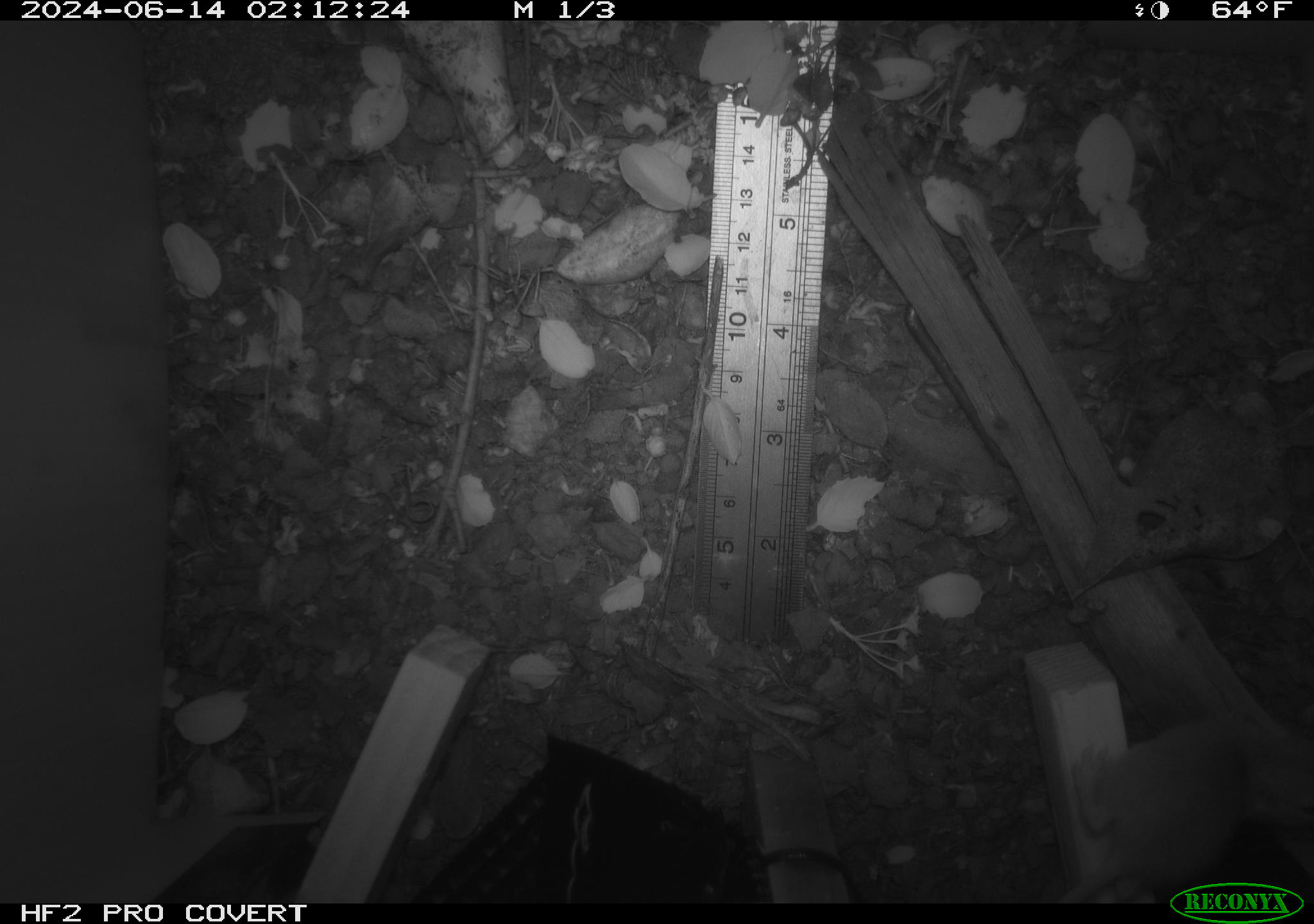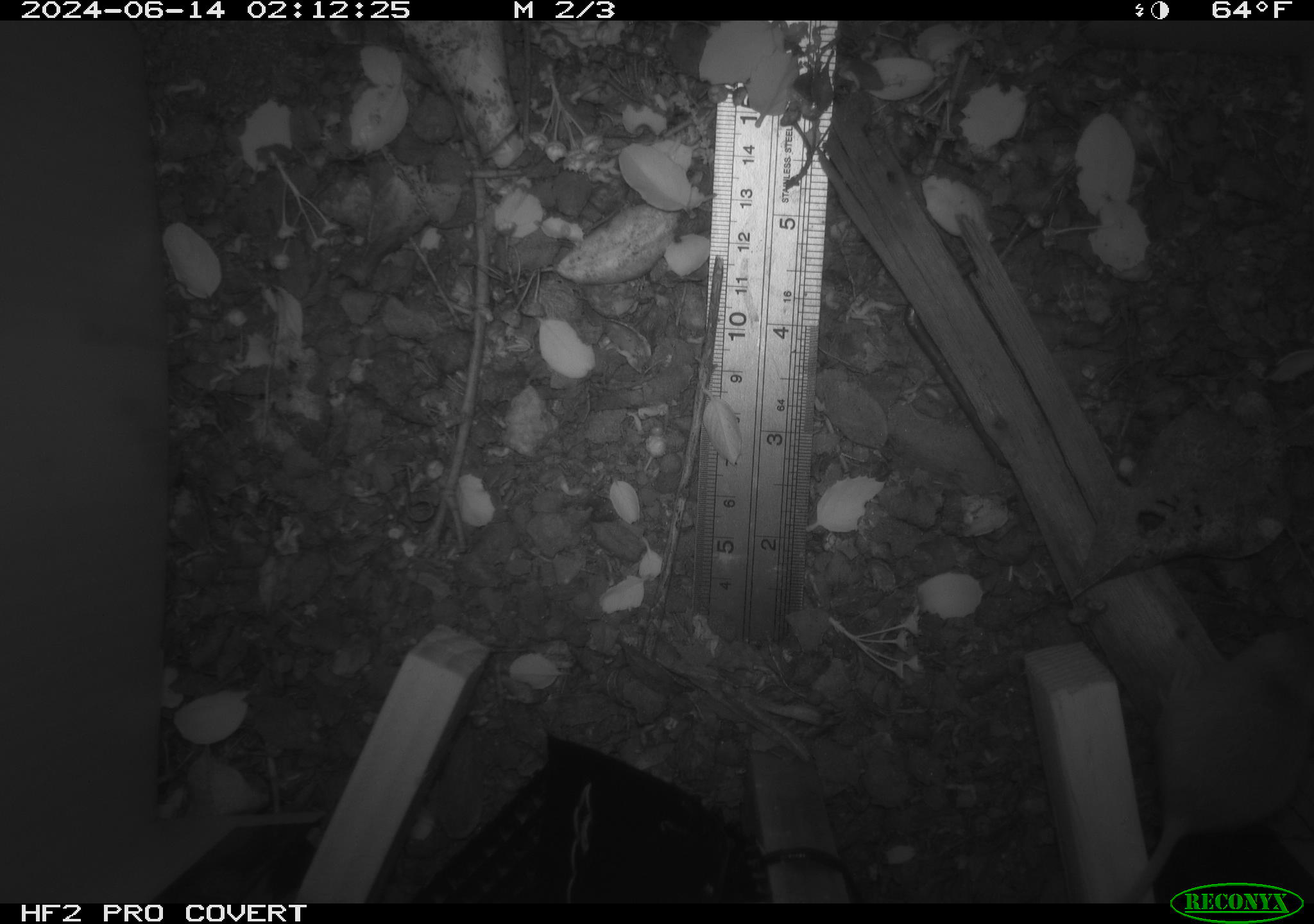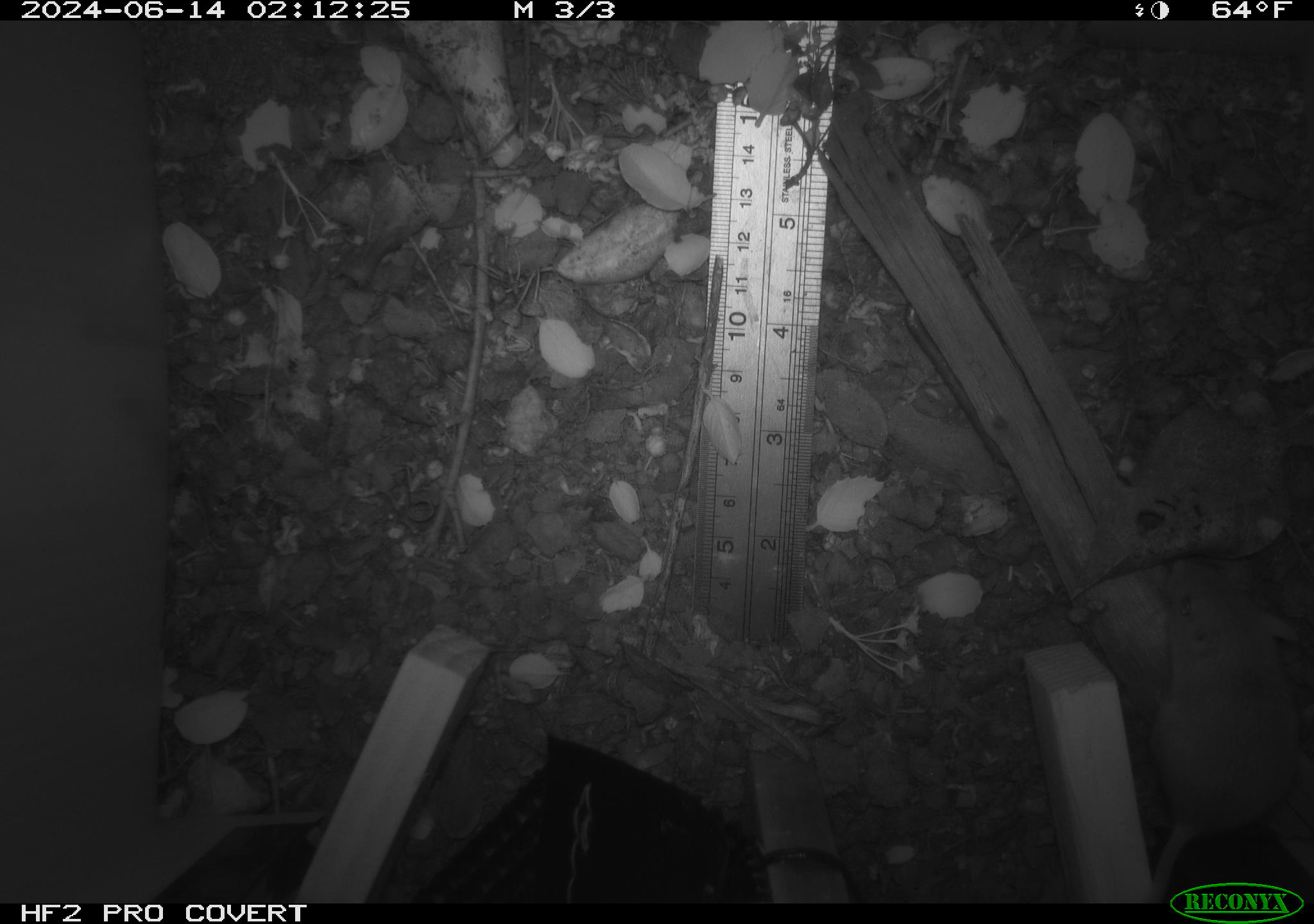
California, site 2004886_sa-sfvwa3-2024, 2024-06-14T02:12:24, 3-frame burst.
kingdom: Animalia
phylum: Chordata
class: Mammalia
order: Rodentia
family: Heteromyidae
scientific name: Heteromyidae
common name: kangaroo rats and pocket mice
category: heteromyidae family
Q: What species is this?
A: Heteromyidae family (kangaroo rats and pocket mice) (Heteromyidae).